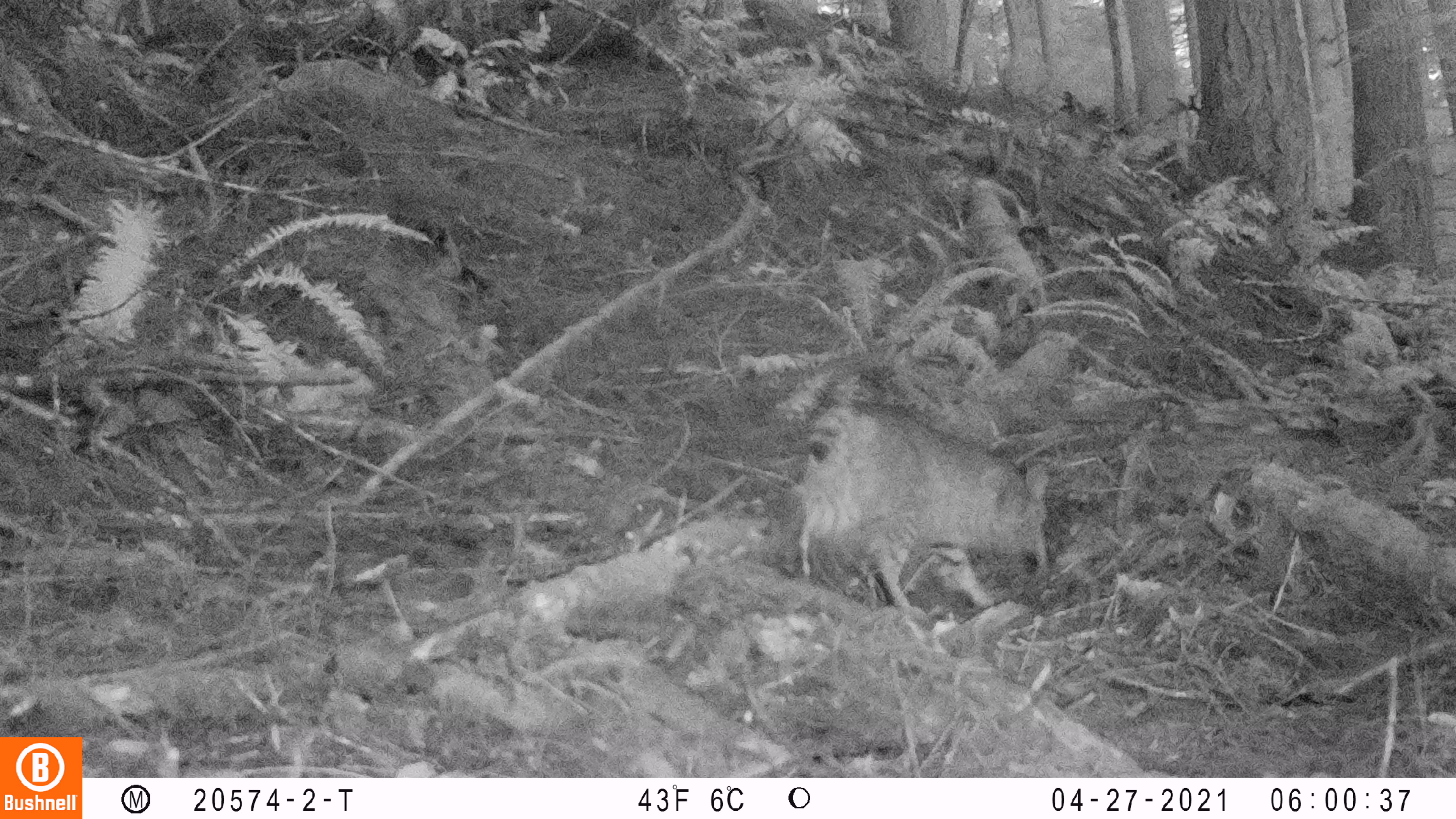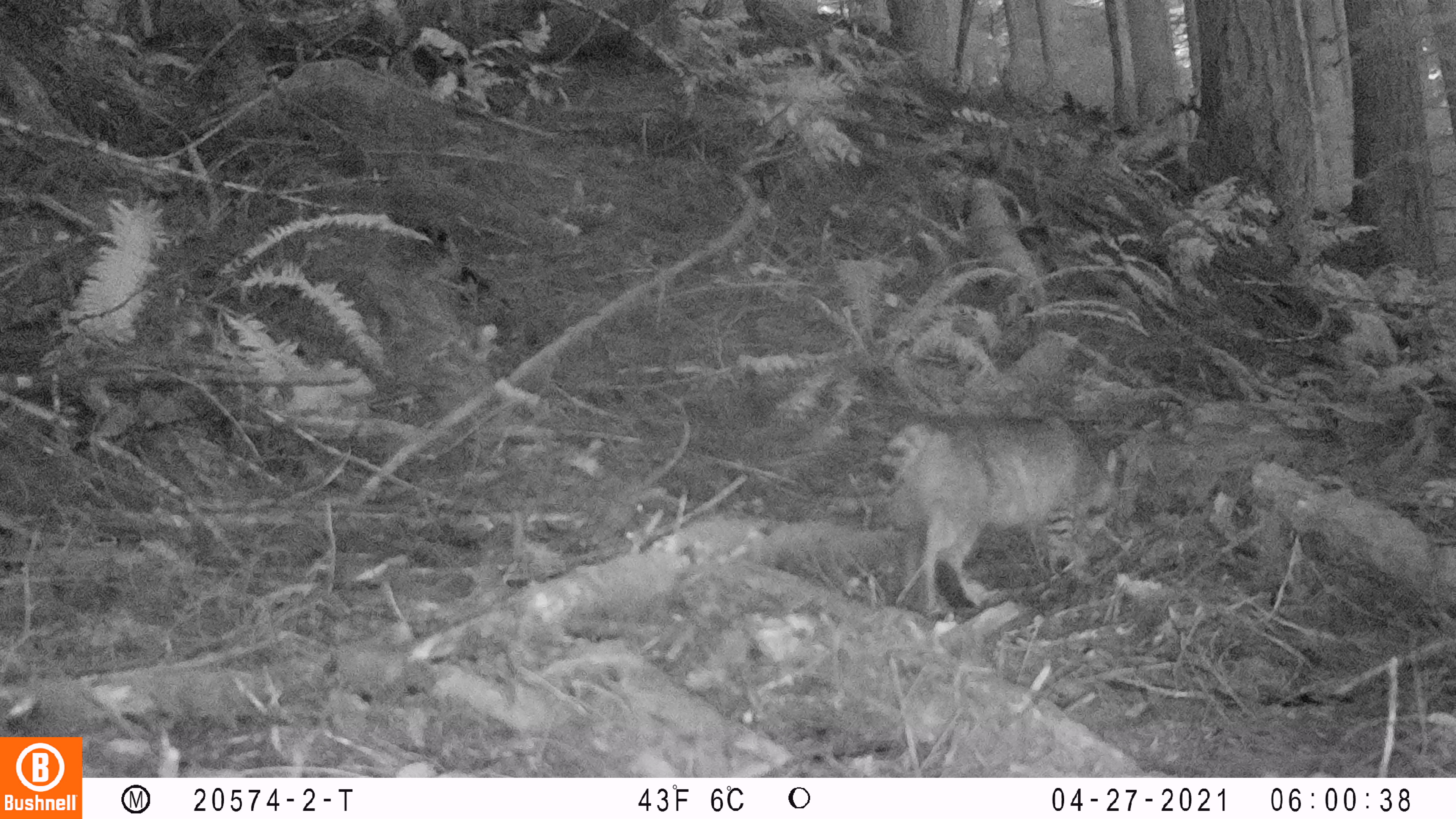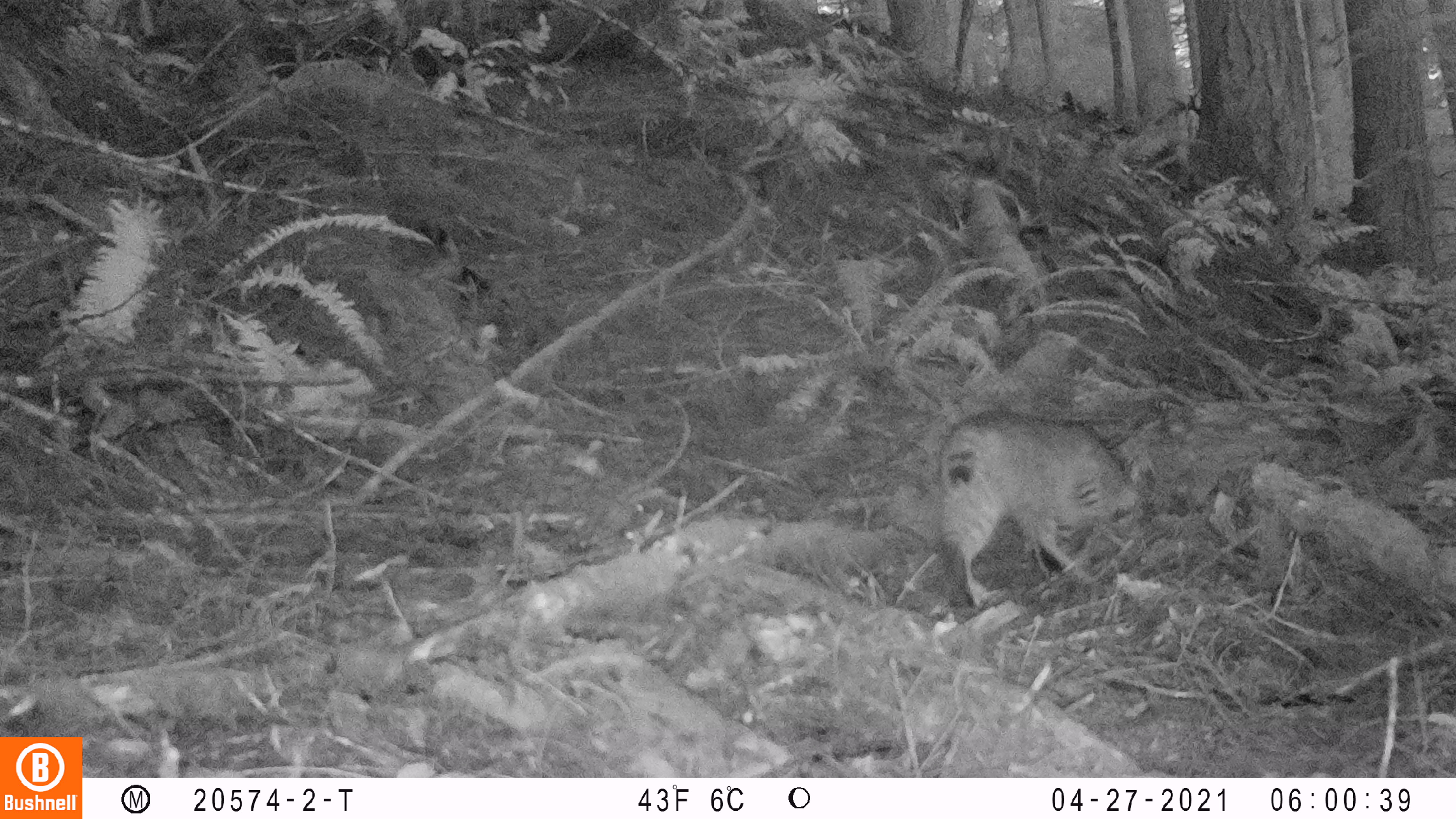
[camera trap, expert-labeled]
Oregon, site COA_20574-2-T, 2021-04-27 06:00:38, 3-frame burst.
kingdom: Animalia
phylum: Chordata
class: Mammalia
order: Carnivora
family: Felidae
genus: Lynx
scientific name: Lynx rufus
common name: bobcat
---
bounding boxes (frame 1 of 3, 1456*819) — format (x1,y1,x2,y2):
bobcat: (774,387,1061,612)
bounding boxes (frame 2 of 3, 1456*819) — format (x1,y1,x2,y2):
bobcat: (870,402,1127,616)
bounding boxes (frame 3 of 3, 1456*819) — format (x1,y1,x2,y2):
bobcat: (937,407,1150,606)